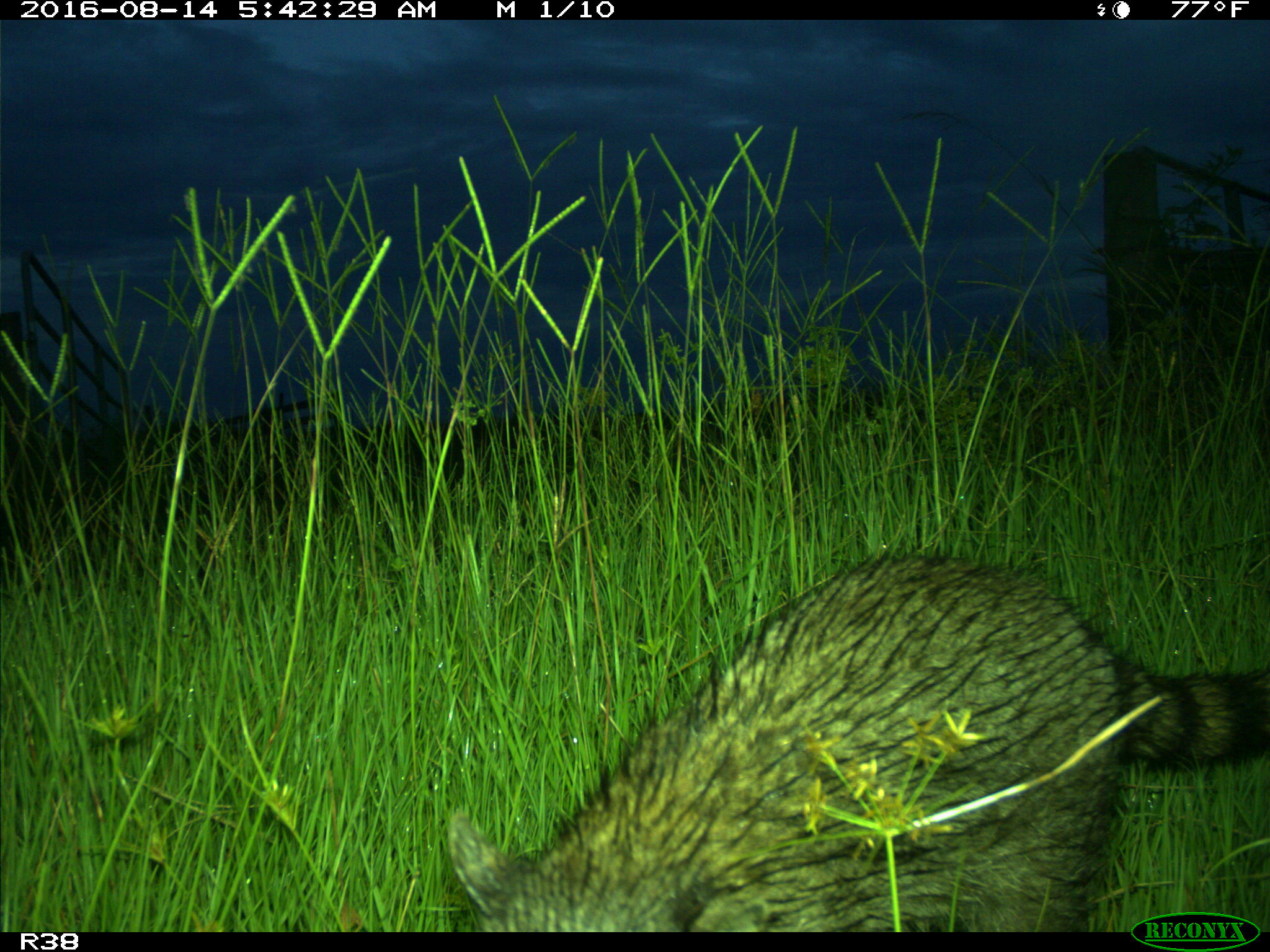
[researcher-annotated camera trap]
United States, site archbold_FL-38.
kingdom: Animalia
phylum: Chordata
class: Mammalia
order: Carnivora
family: Procyonidae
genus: Procyon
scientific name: Procyon lotor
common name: common raccoon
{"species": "Procyon lotor (common raccoon)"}